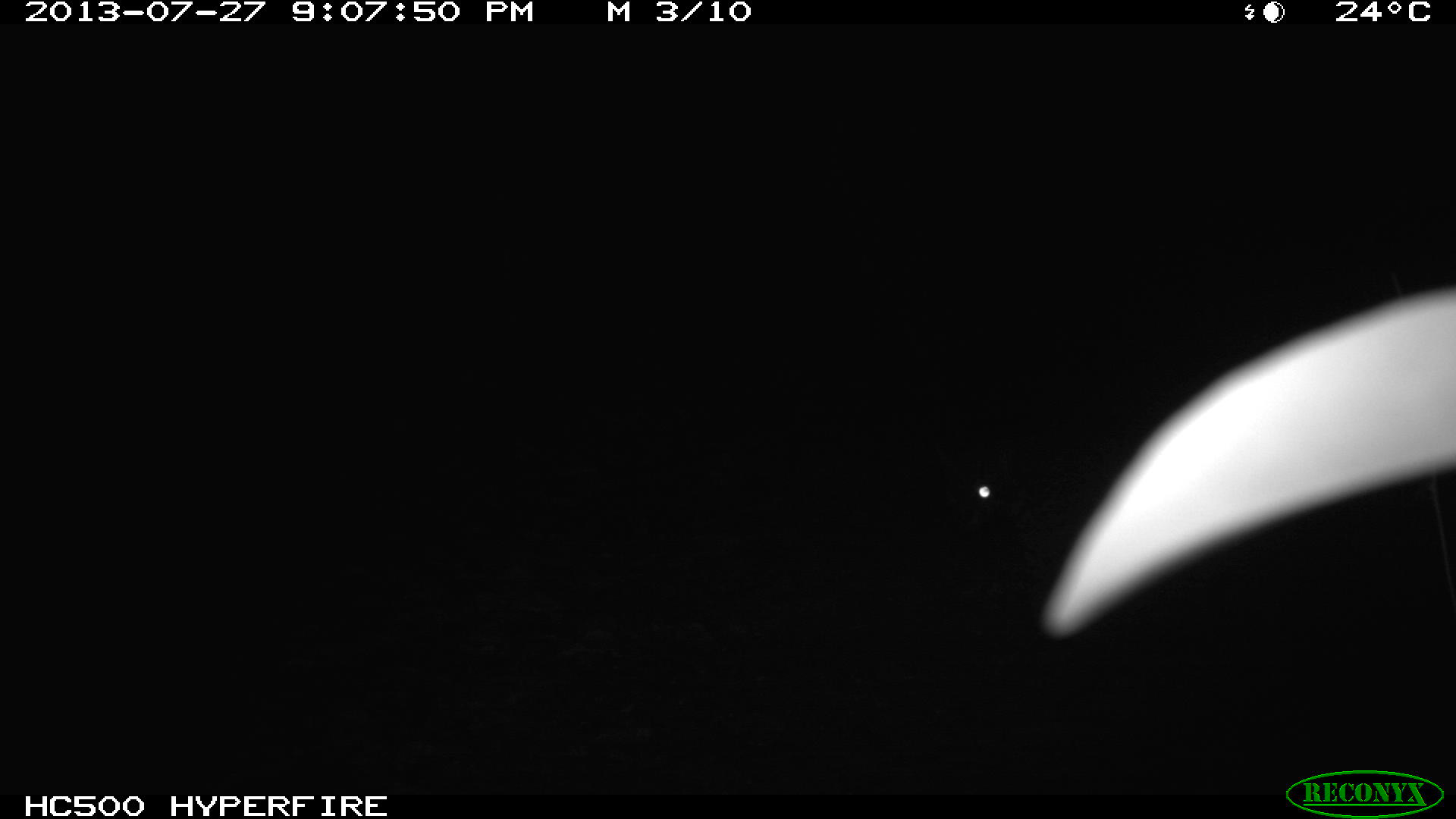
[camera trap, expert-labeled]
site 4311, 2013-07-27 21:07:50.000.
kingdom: Animalia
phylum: Chordata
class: Mammalia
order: Carnivora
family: Felidae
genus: Leopardus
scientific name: Leopardus pardalis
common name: ocelot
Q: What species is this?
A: Leopardus pardalis (ocelot).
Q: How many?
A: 1.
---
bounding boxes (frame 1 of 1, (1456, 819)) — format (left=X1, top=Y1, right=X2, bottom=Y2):
leopardus pardalis: (left=1038, top=279, right=1456, bottom=636)